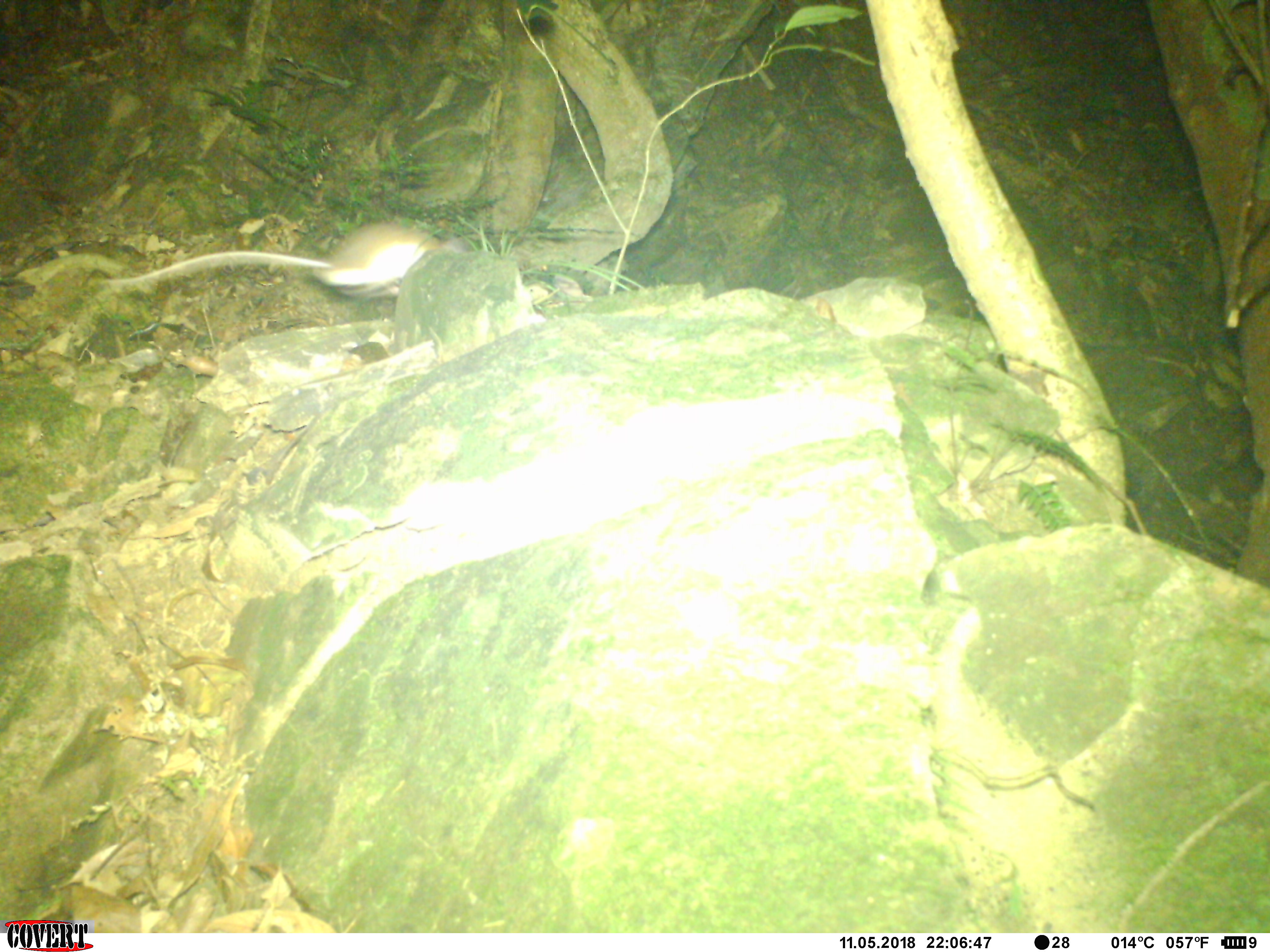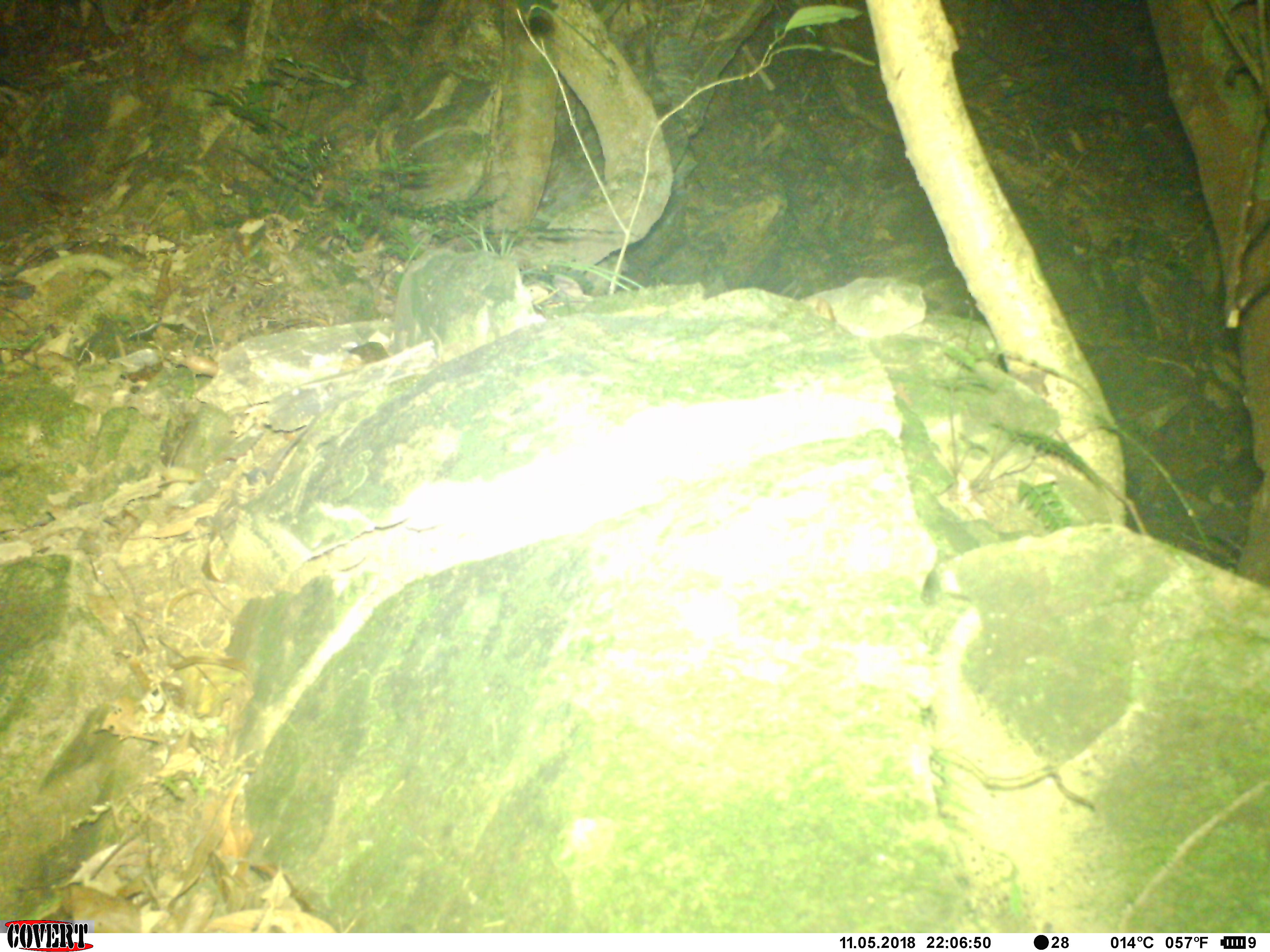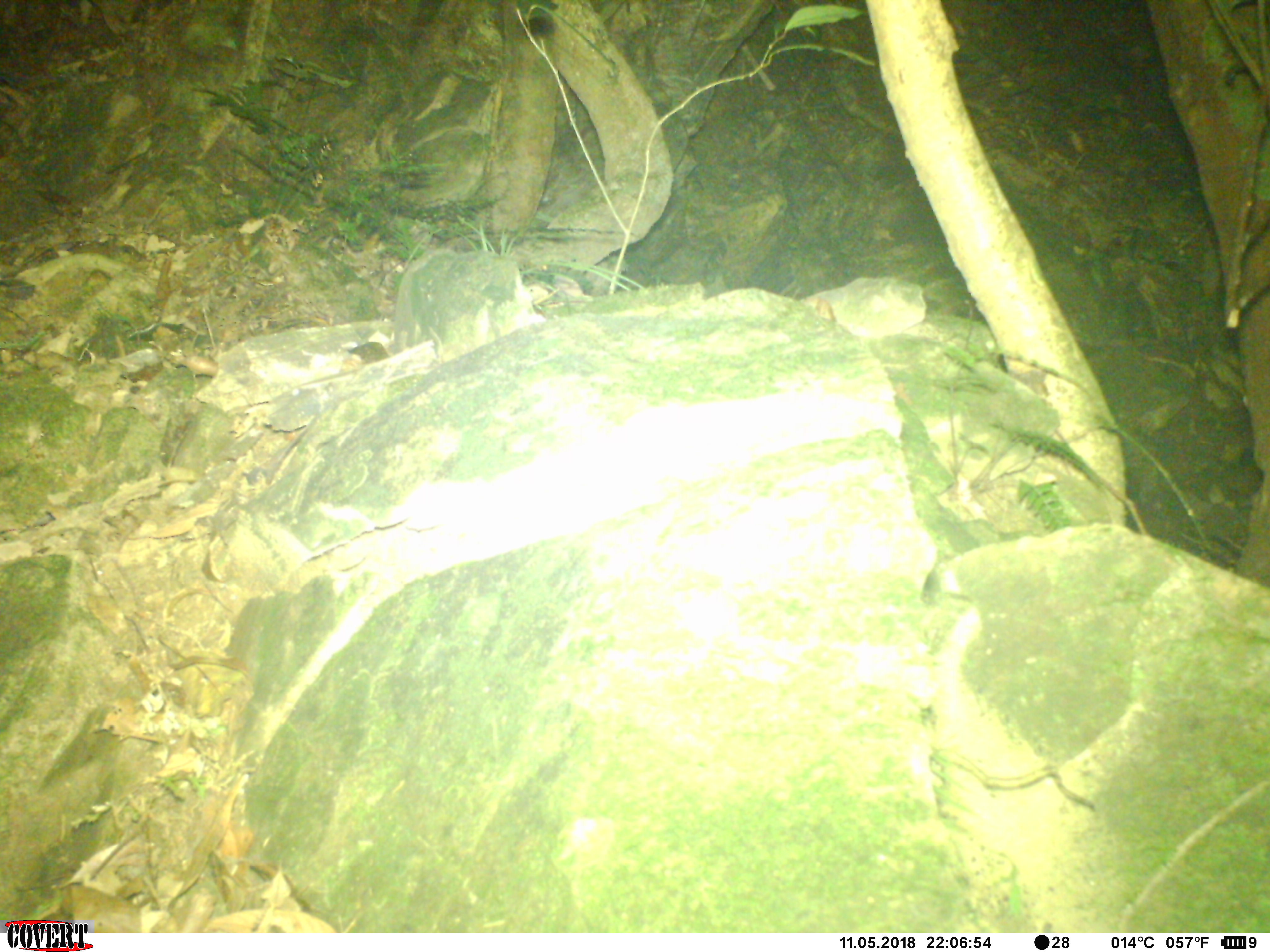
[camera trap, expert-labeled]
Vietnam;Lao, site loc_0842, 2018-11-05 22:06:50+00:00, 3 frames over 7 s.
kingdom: Animalia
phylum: Chordata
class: Mammalia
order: Rodentia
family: Muridae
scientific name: Muridae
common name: old-world mice and rats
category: unidentified murid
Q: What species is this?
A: Unidentified murid (old-world mice and rats) (Muridae).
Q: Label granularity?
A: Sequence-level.